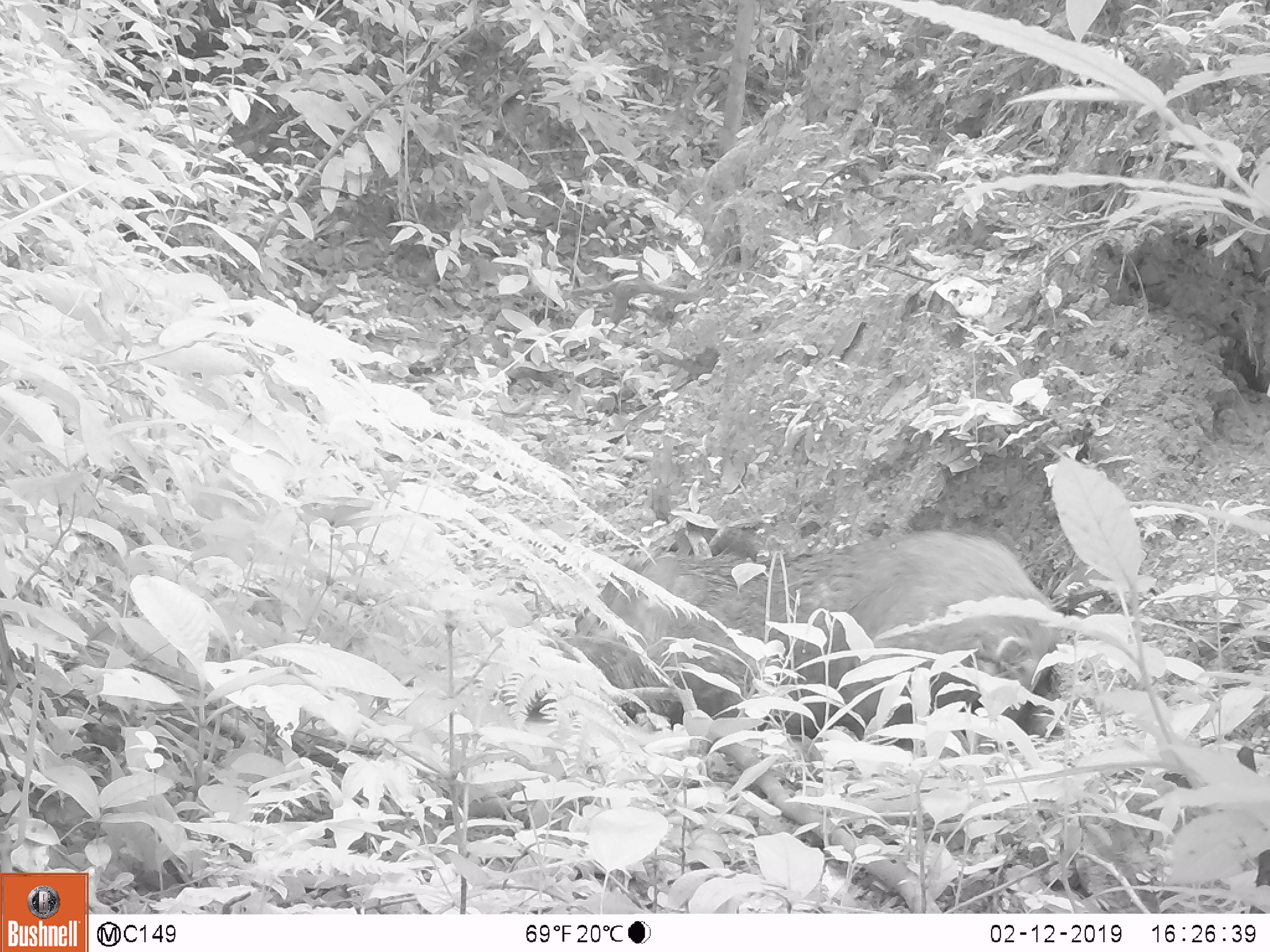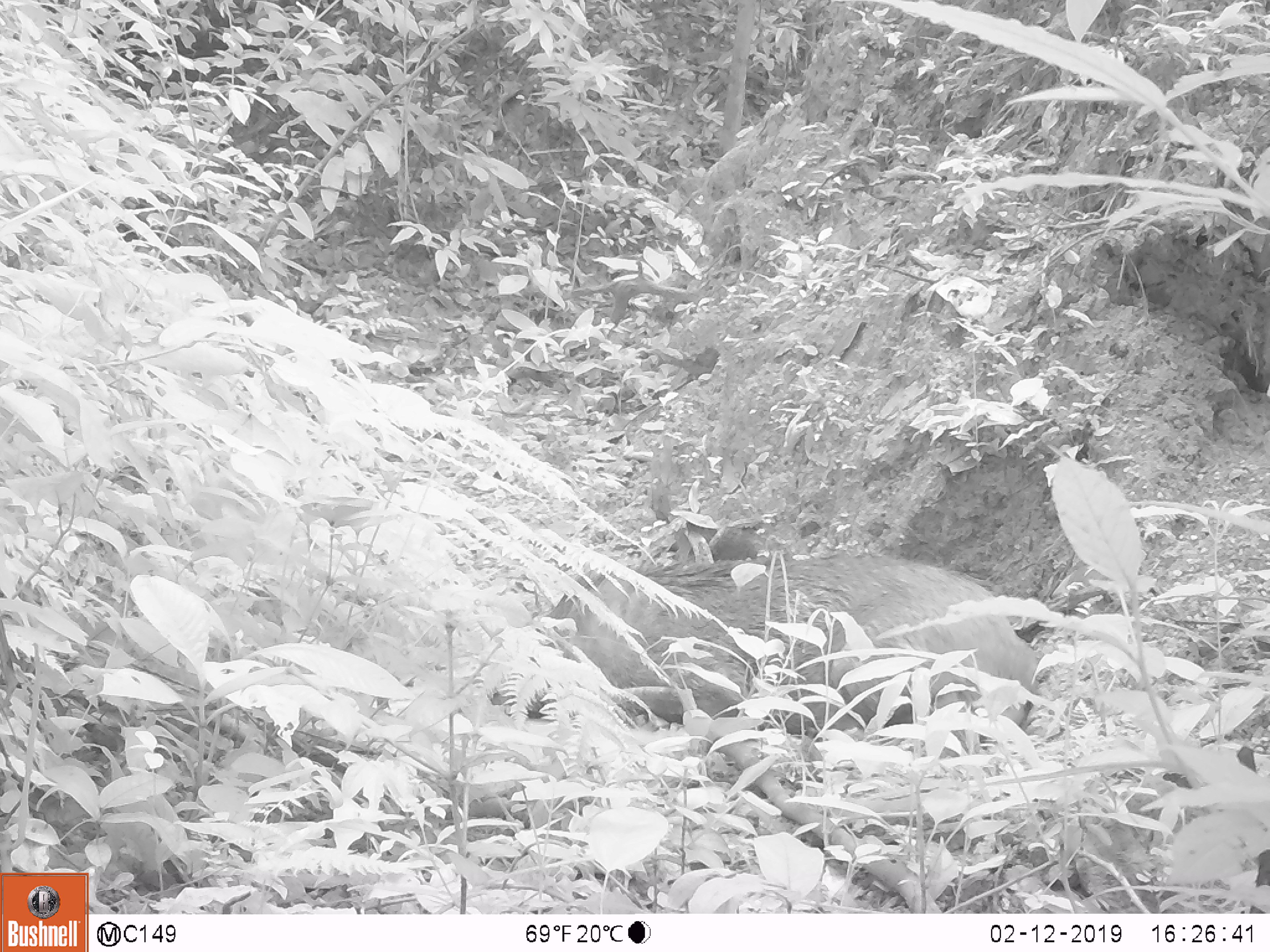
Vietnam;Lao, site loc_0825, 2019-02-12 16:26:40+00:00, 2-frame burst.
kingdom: Animalia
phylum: Chordata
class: Mammalia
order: Artiodactyla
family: Suidae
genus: Sus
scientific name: Sus scrofa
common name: eurasian wild pig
Eurasian wild pig (Sus scrofa). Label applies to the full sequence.